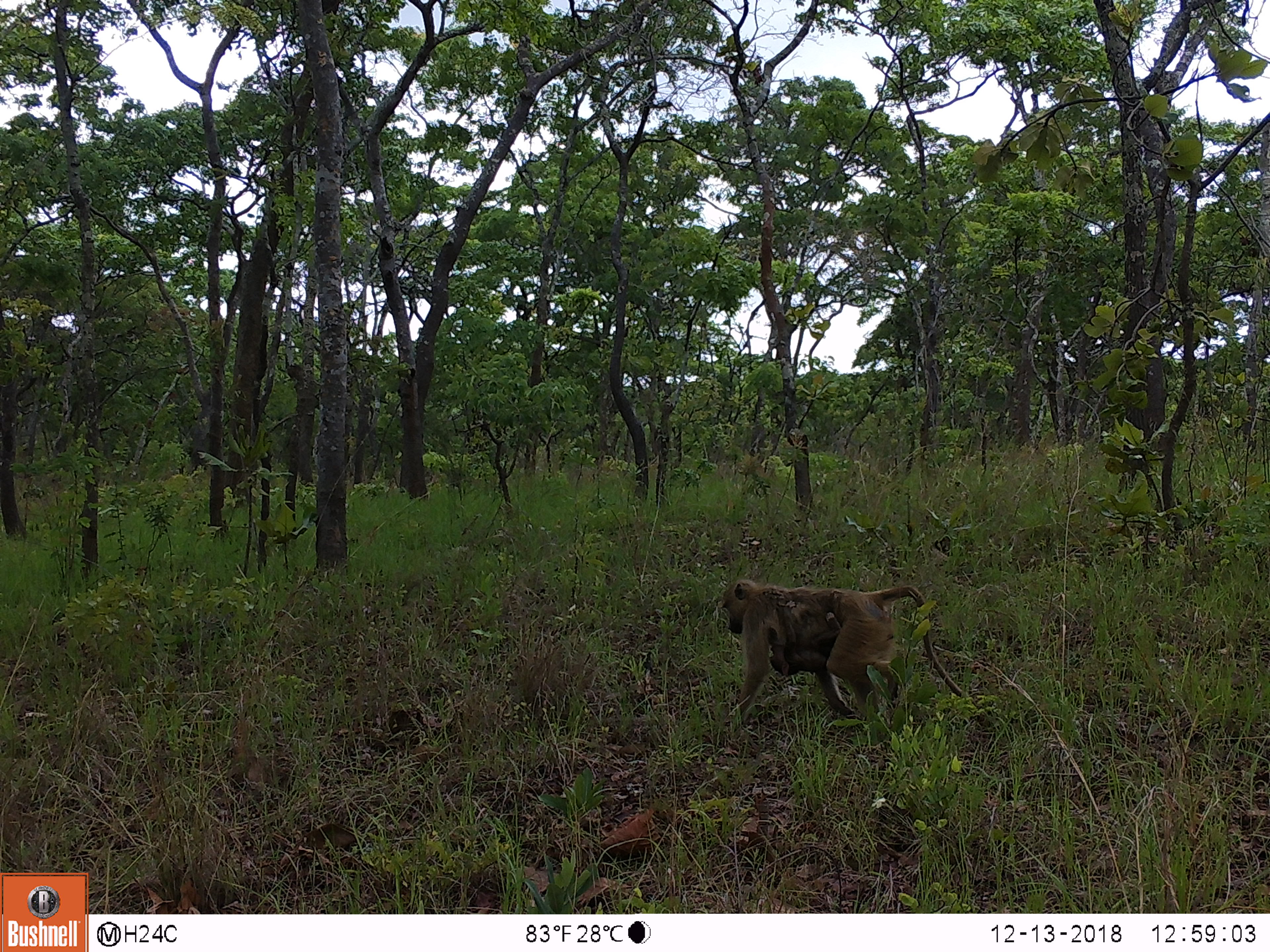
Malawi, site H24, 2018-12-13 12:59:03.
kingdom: Animalia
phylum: Chordata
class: Mammalia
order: Primates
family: Cercopithecidae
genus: Papio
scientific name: Papio cynocephalus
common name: yellow baboon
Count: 1.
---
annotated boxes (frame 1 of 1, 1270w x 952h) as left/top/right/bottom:
yellow baboon: 717/569/966/717